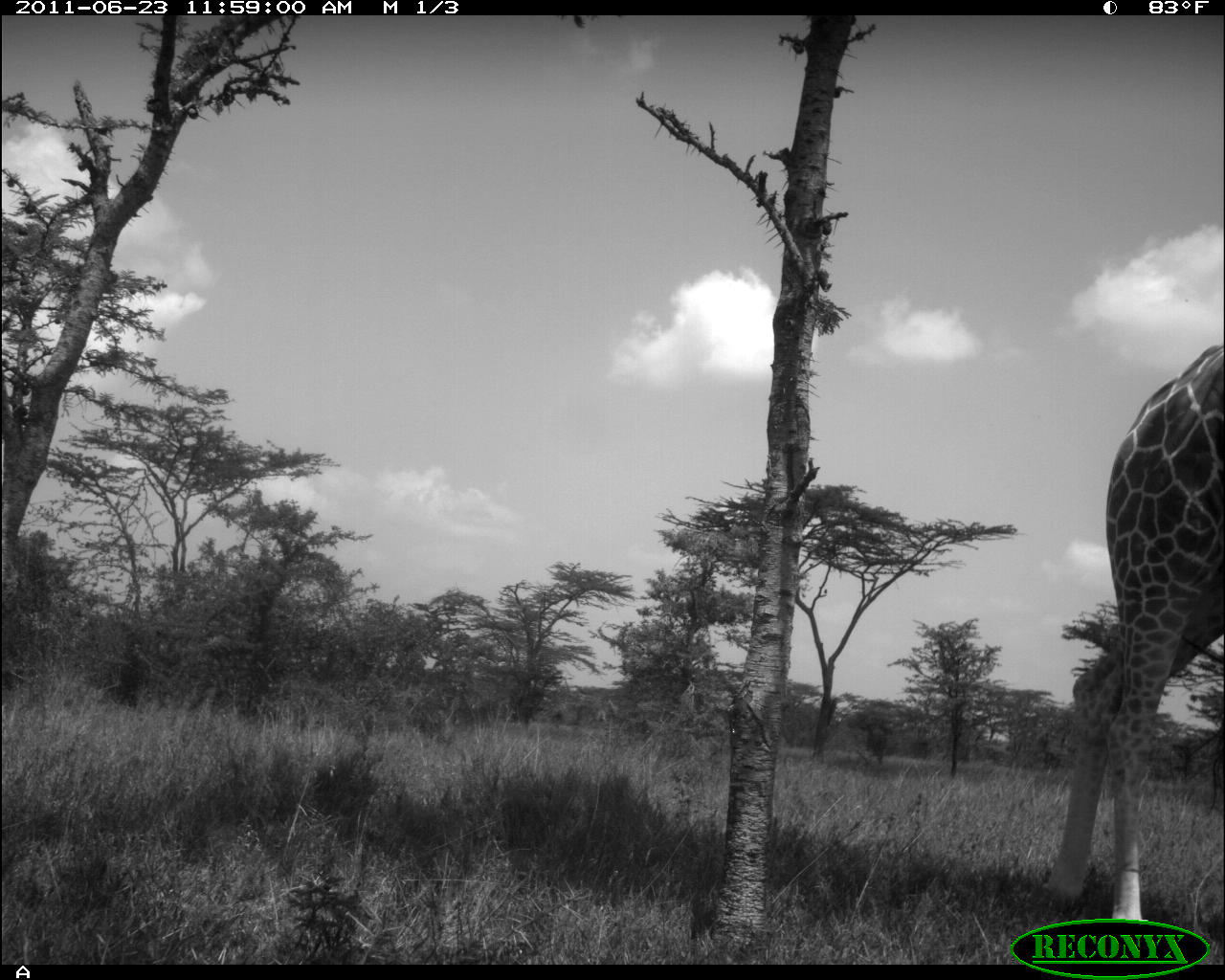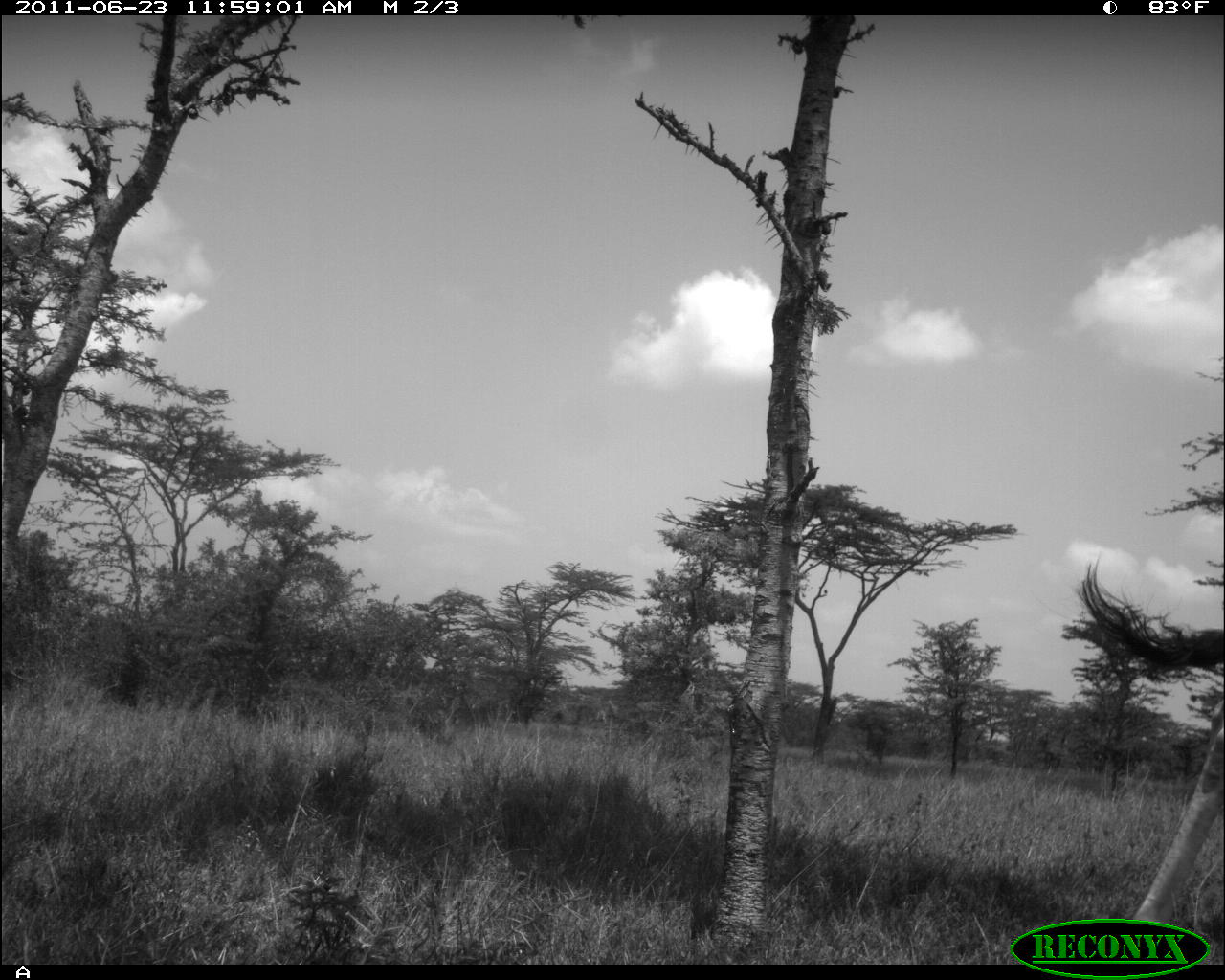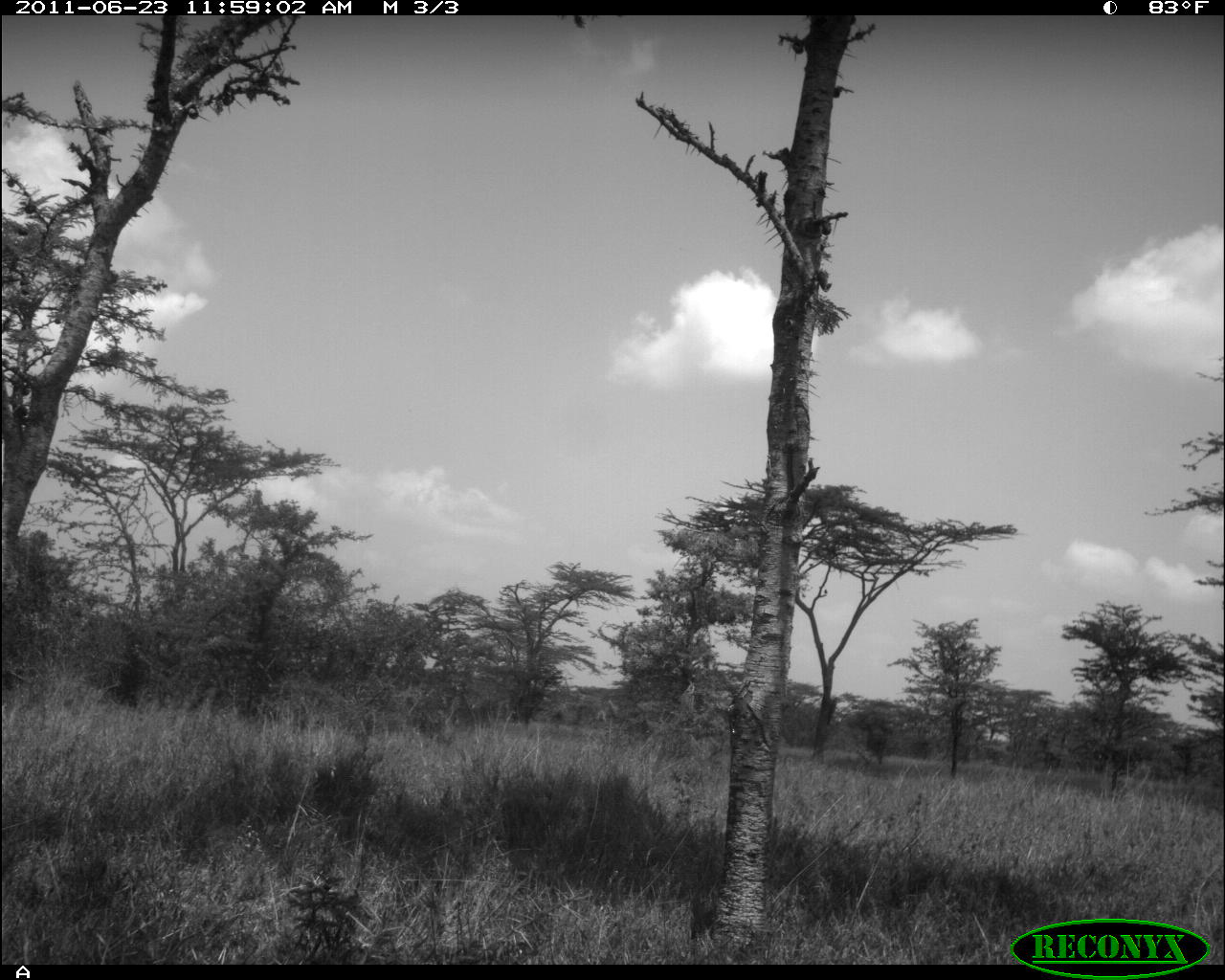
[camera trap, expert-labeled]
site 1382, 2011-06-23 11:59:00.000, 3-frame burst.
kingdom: Animalia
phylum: Chordata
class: Mammalia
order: Artiodactyla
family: Giraffidae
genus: Giraffa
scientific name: Giraffa camelopardalis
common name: giraffe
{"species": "Giraffa camelopardalis (giraffe)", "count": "1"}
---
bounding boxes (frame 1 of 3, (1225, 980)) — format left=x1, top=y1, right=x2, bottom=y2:
giraffa camelopardalis: left=1024, top=342, right=1225, bottom=921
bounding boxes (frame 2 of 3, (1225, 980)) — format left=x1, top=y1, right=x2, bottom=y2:
giraffa camelopardalis: left=1075, top=552, right=1224, bottom=926